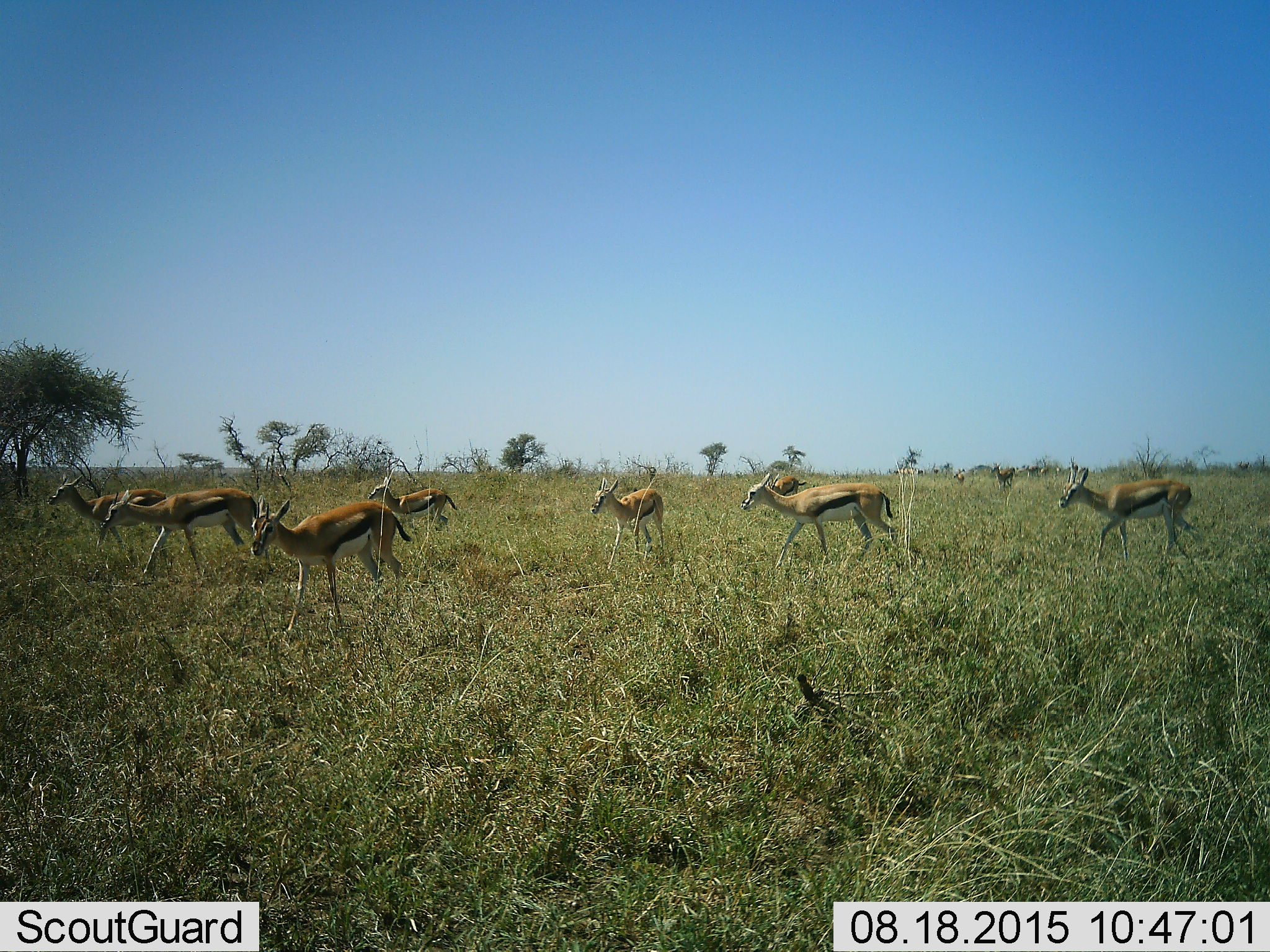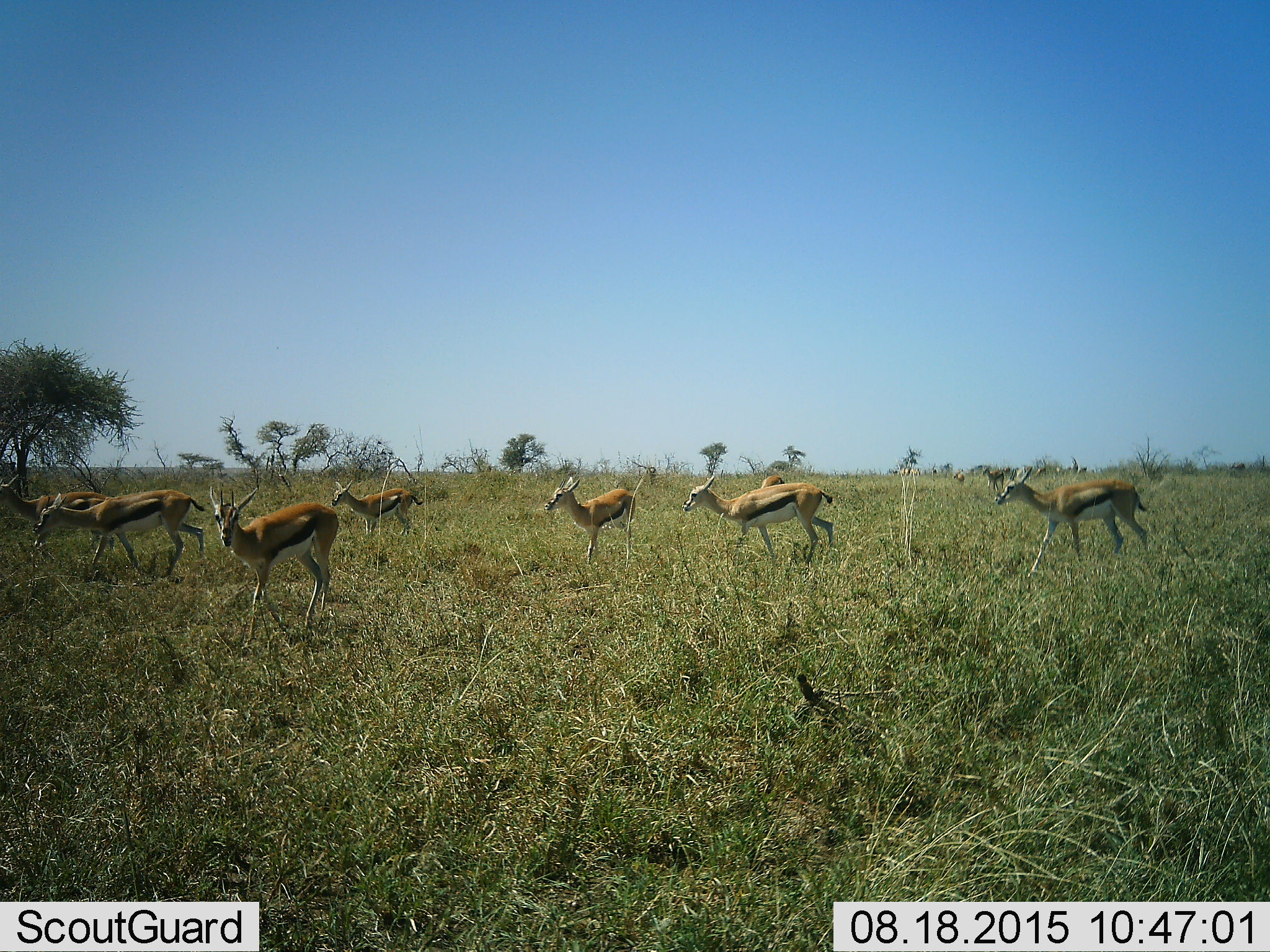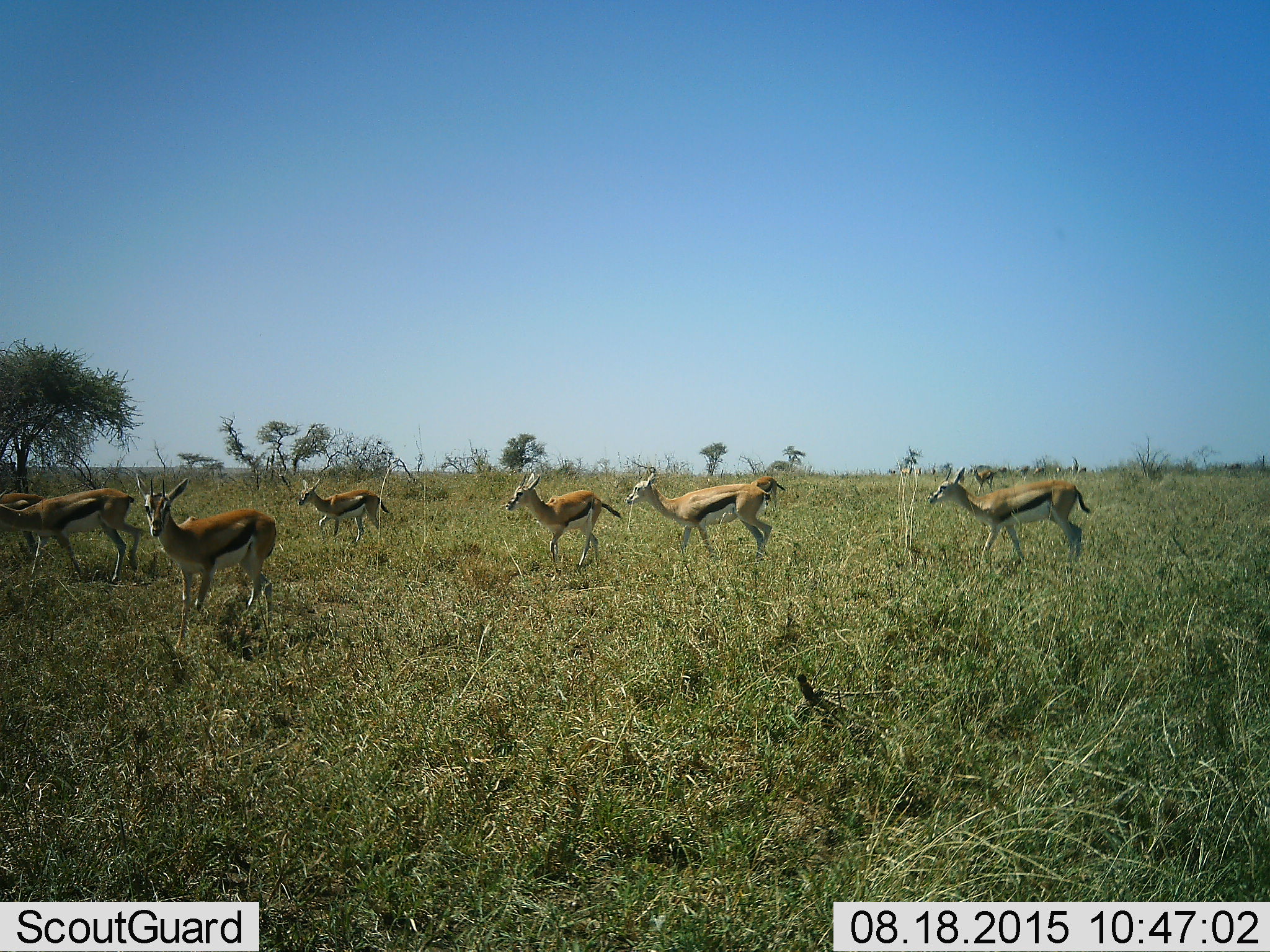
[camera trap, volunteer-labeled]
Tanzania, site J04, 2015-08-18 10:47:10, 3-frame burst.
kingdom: Animalia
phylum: Chordata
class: Mammalia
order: Artiodactyla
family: Bovidae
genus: Eudorcas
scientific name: Eudorcas thomsonii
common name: thomson's gazelle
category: gazellethomsons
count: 11-50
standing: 10%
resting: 0%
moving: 100%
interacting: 0%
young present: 20%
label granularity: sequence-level